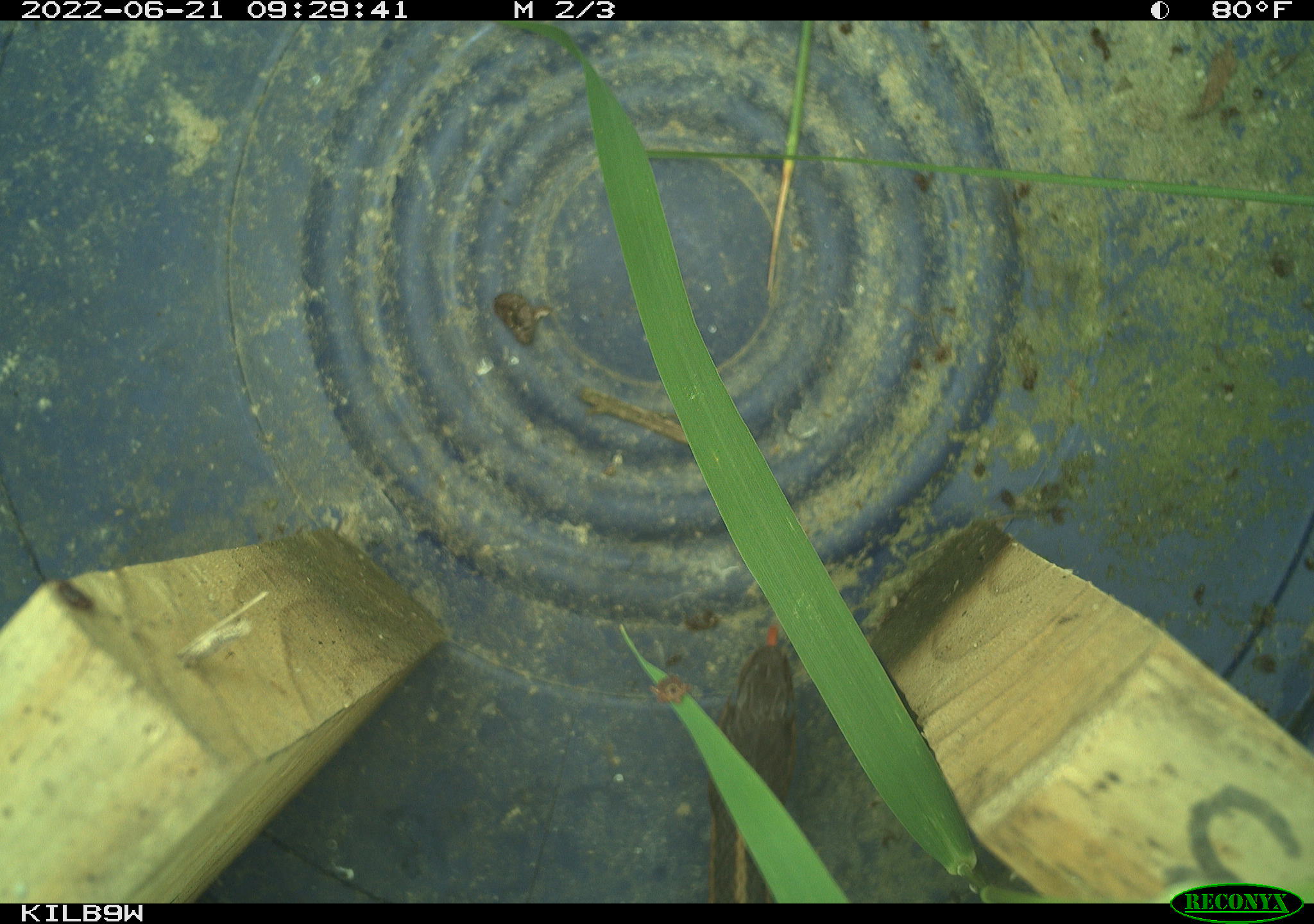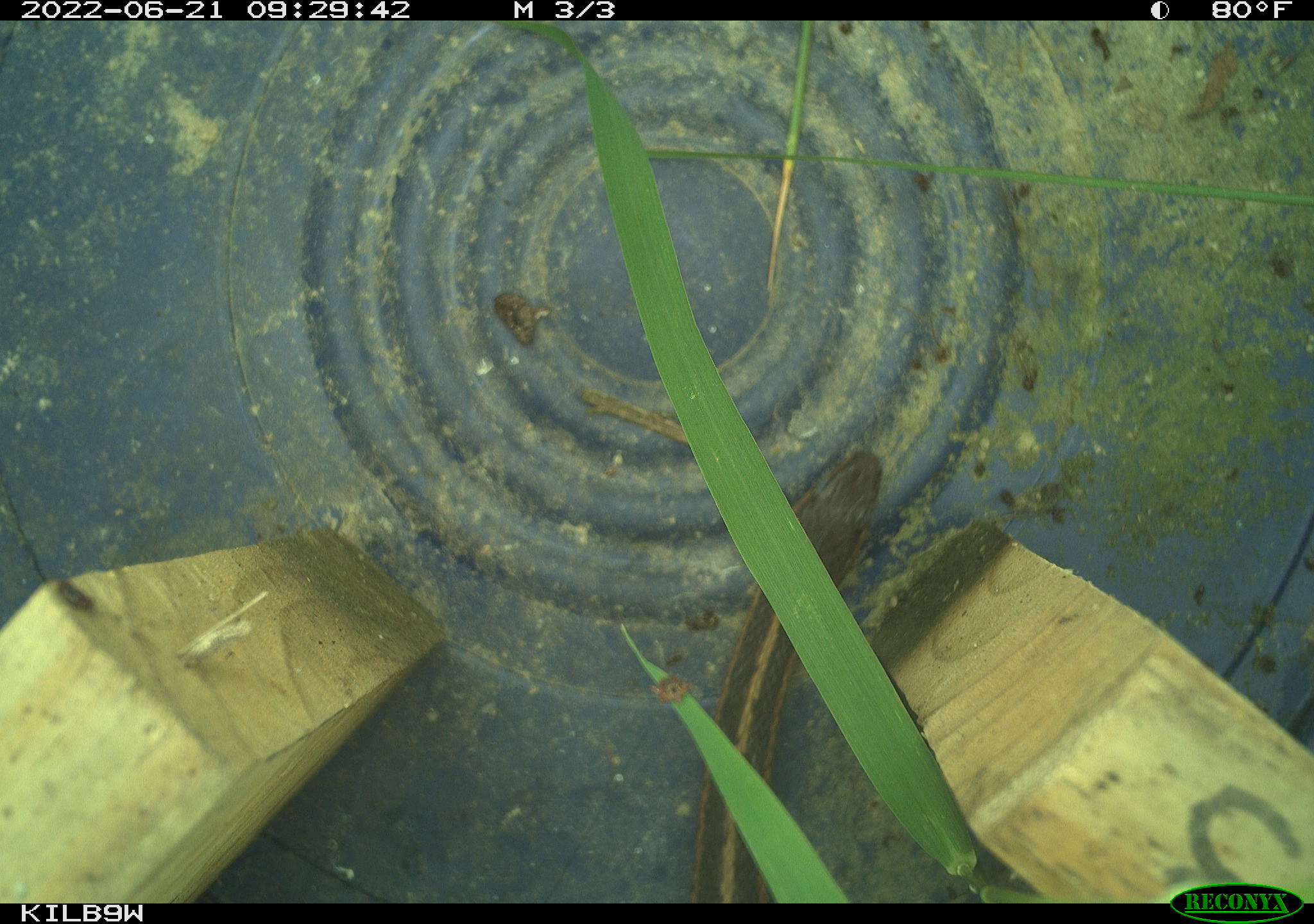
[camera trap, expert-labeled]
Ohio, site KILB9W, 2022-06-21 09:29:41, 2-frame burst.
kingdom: Animalia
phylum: Chordata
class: Reptilia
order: Squamata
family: Colubridae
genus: Thamnophis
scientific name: Thamnophis sirtalis sirtalis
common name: eastern gartersnake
Eastern gartersnake (Thamnophis sirtalis sirtalis).